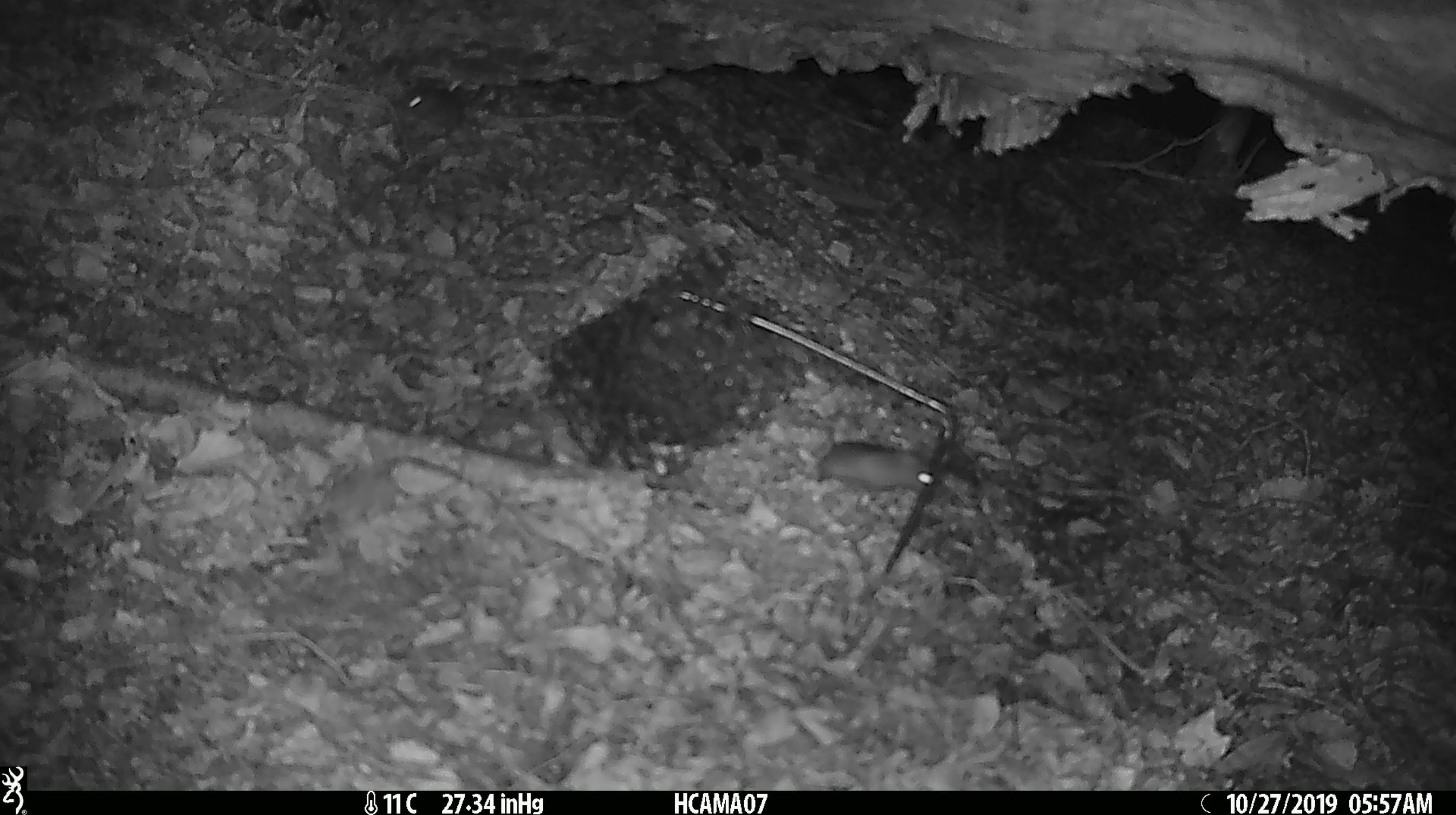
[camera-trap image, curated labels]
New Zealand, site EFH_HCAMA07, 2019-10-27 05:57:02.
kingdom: Animalia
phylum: Chordata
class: Mammalia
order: Rodentia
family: Muridae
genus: Mus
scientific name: Mus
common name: mouse